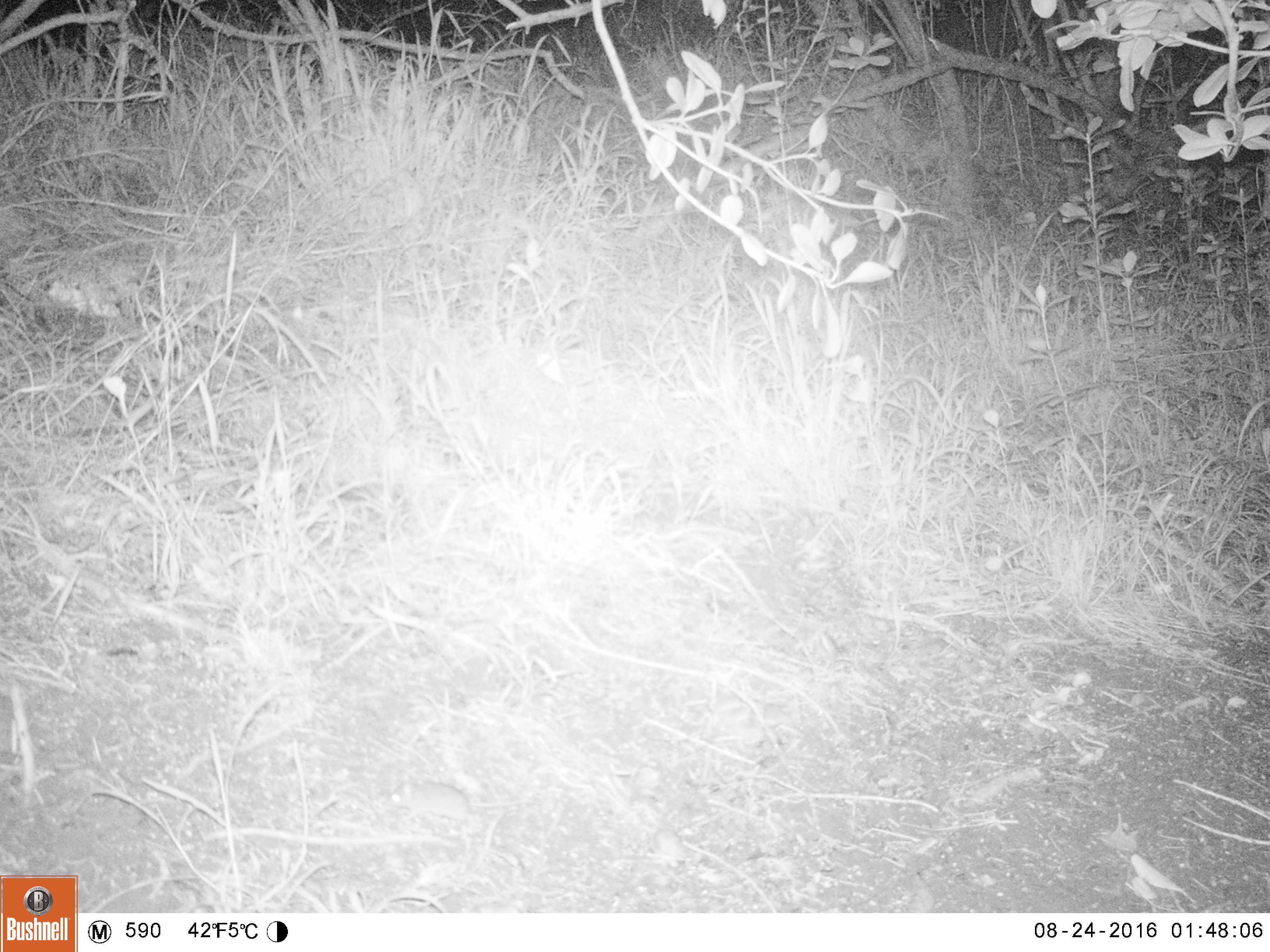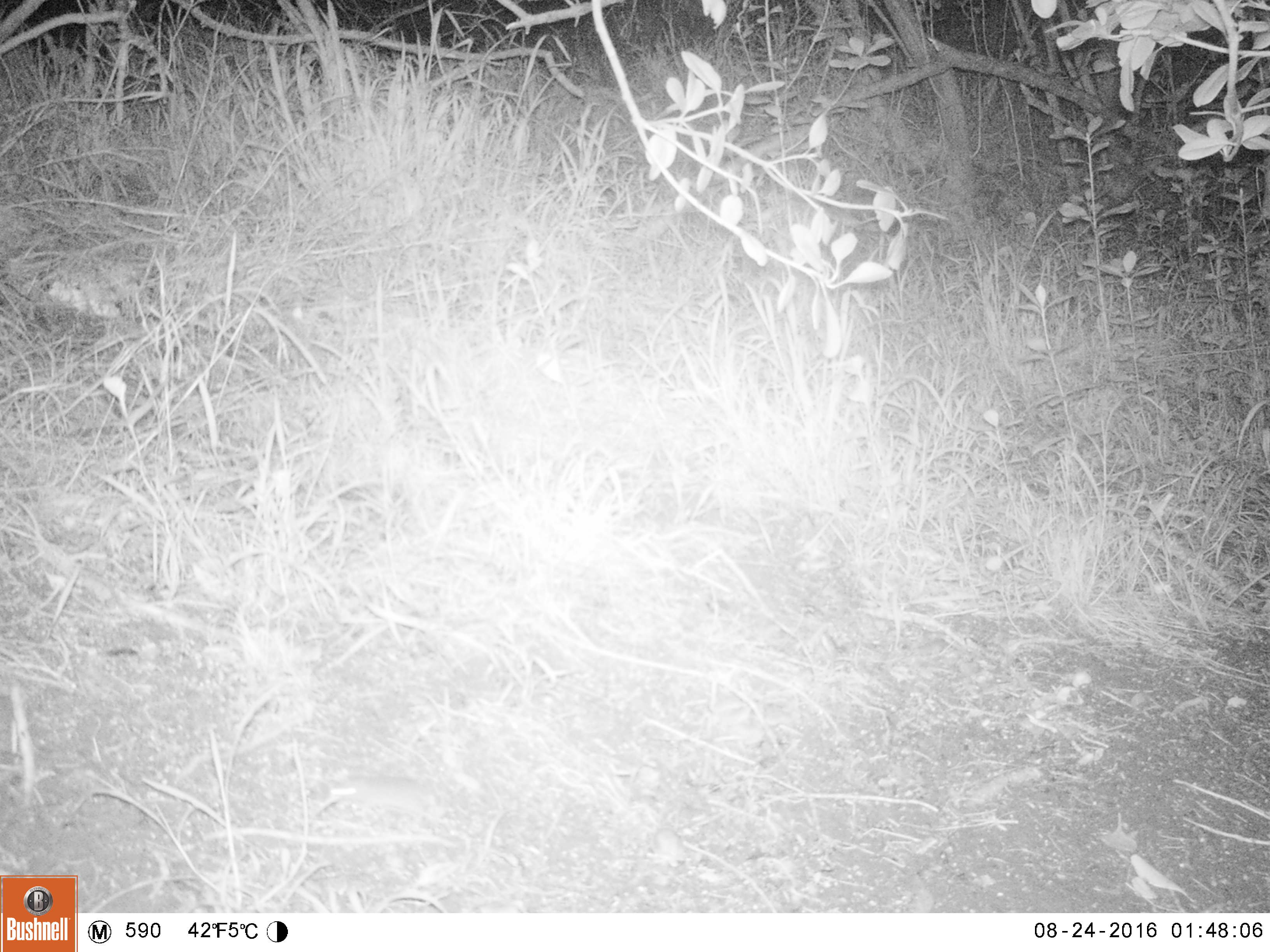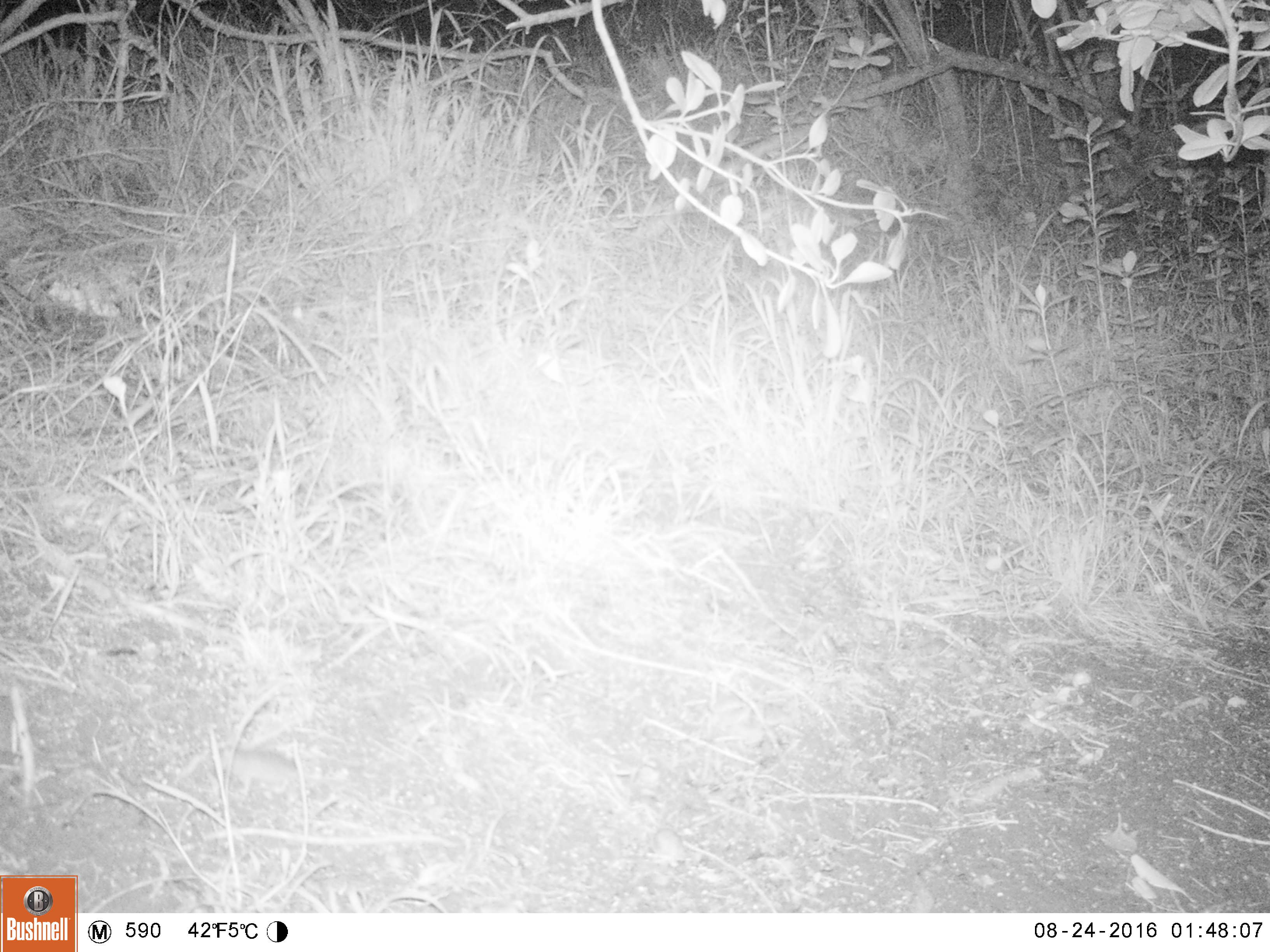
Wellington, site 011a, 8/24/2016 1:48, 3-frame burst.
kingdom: Animalia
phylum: Chordata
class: Mammalia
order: Rodentia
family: Muridae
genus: Mus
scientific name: Mus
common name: mouse